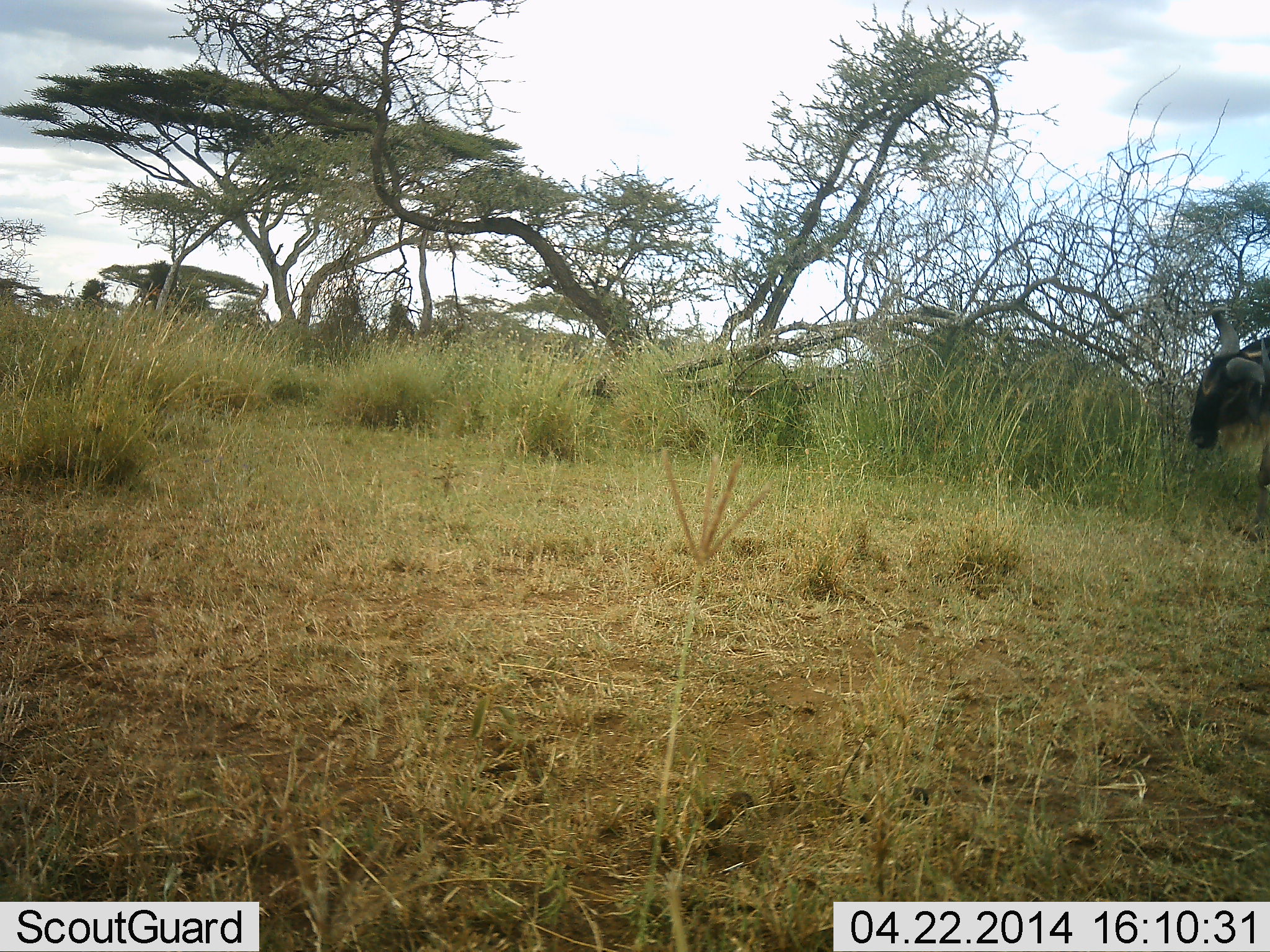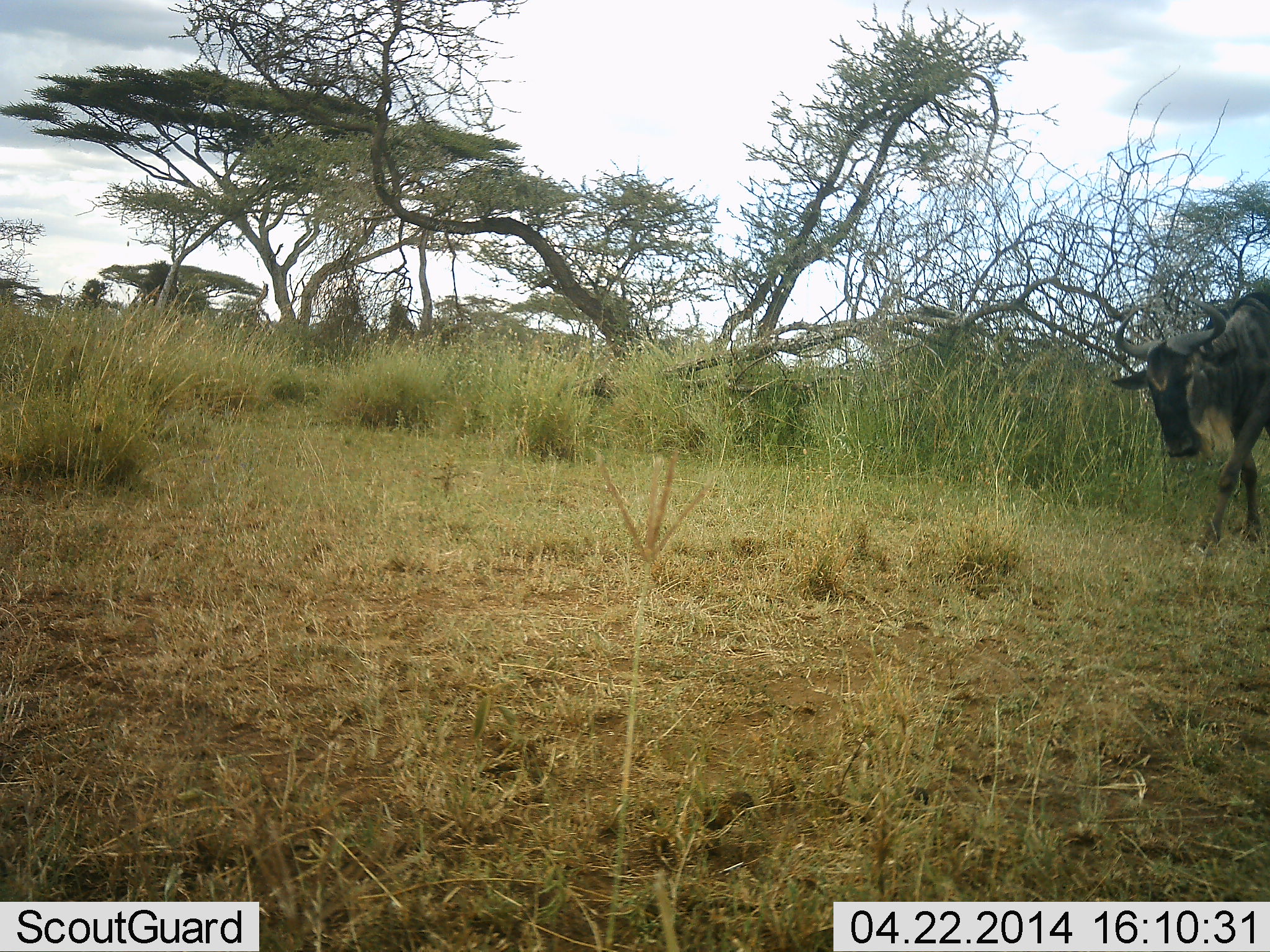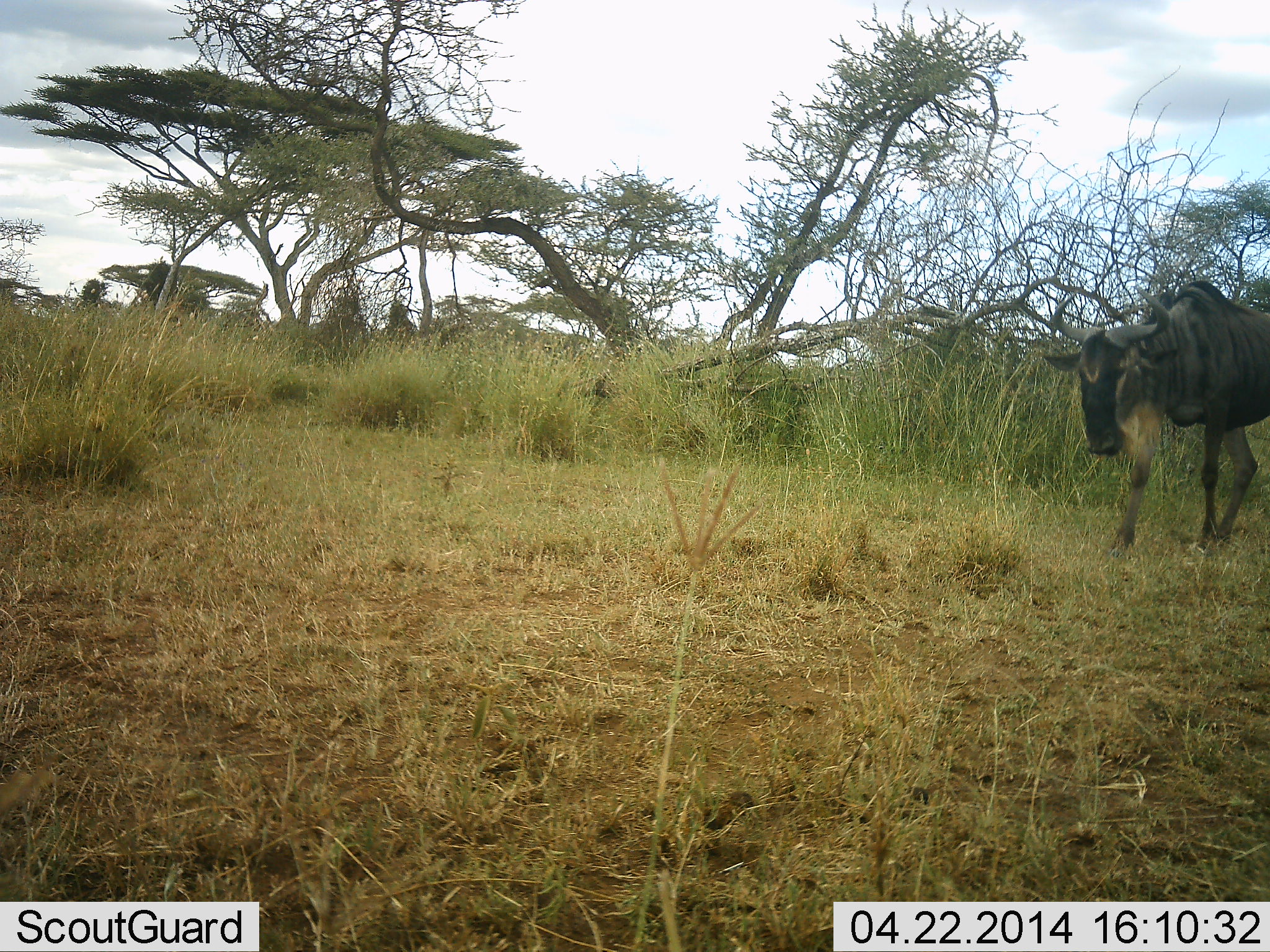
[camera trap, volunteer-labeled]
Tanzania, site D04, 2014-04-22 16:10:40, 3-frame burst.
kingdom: Animalia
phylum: Chordata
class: Mammalia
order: Artiodactyla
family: Bovidae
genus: Connochaetes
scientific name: Connochaetes taurinus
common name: blue wildebeest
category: wildebeest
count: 1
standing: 0%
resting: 0%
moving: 100%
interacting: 0%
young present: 0%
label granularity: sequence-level